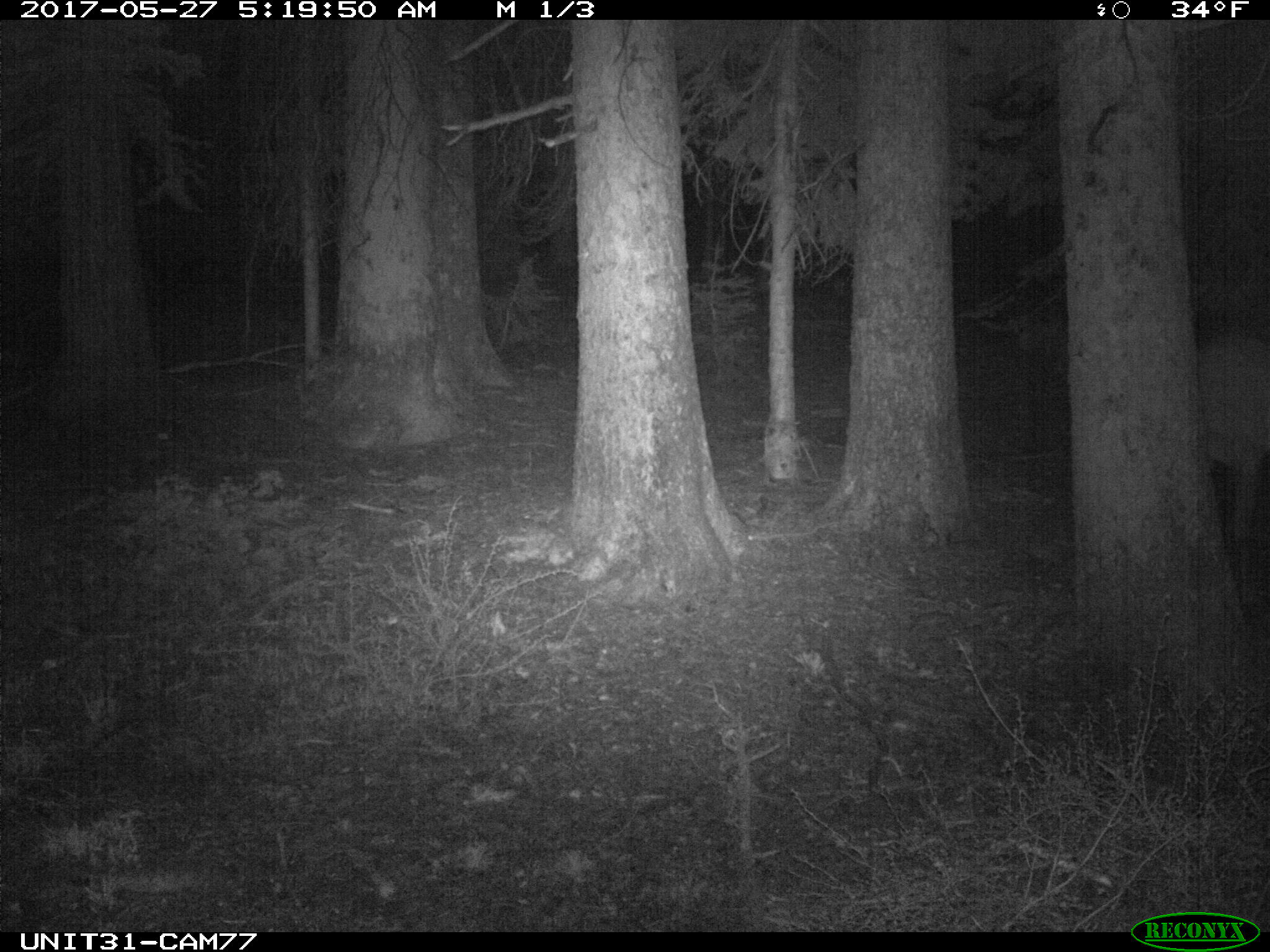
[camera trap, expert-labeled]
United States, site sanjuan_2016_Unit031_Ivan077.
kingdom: Animalia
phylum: Chordata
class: Mammalia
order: Artiodactyla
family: Cervidae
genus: Cervus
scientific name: Cervus elaphus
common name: red deer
Cervus elaphus (red deer).